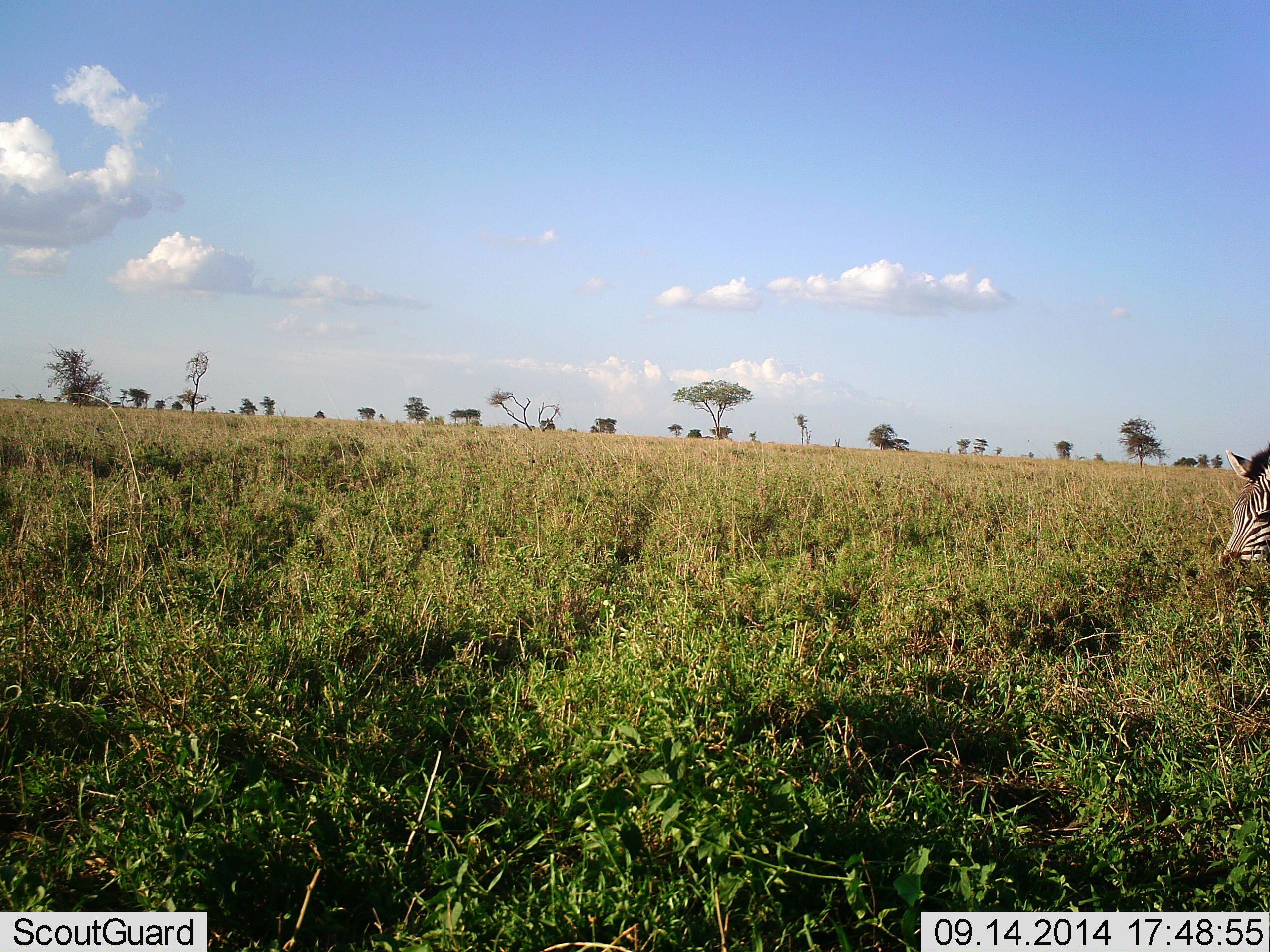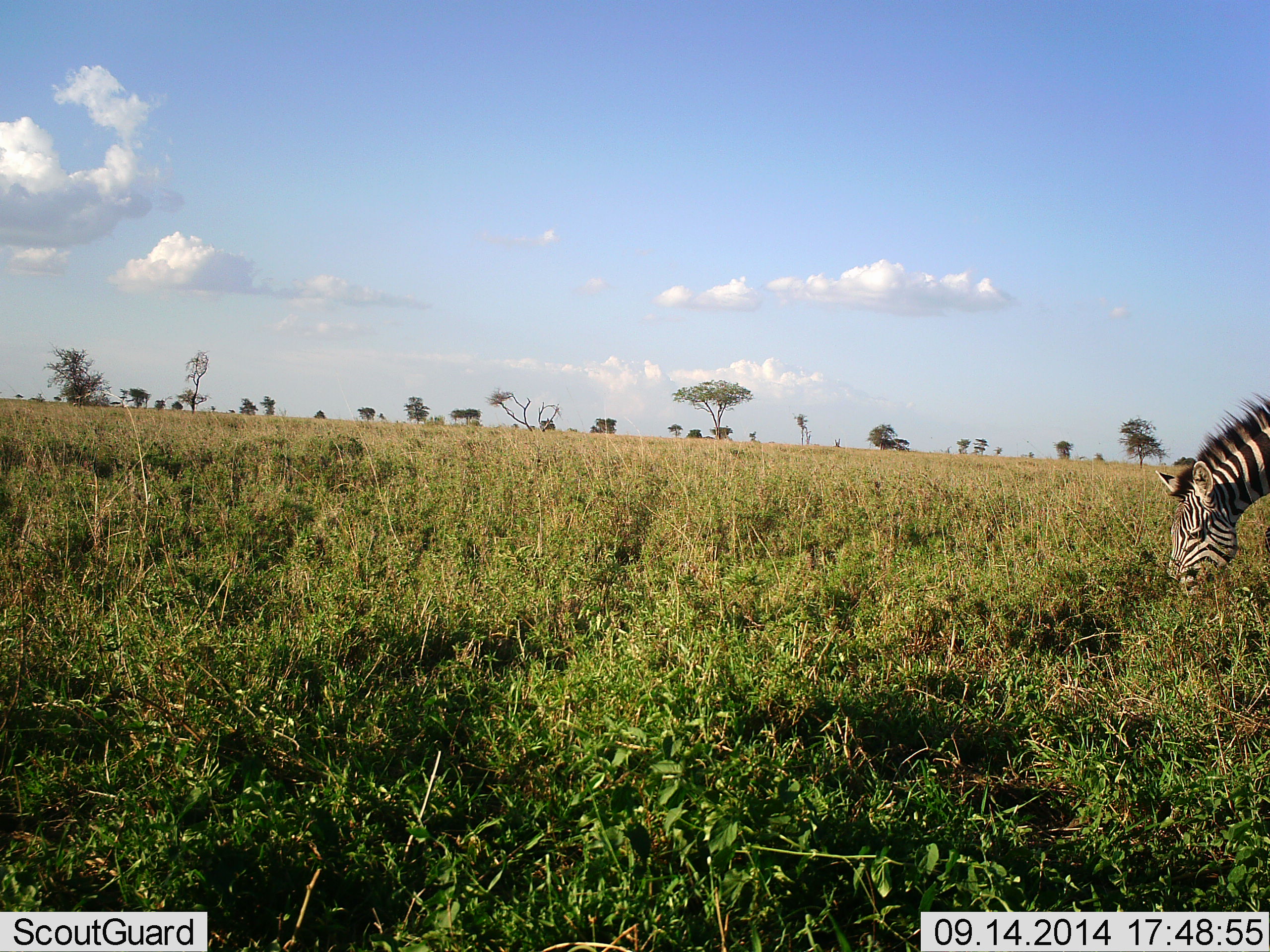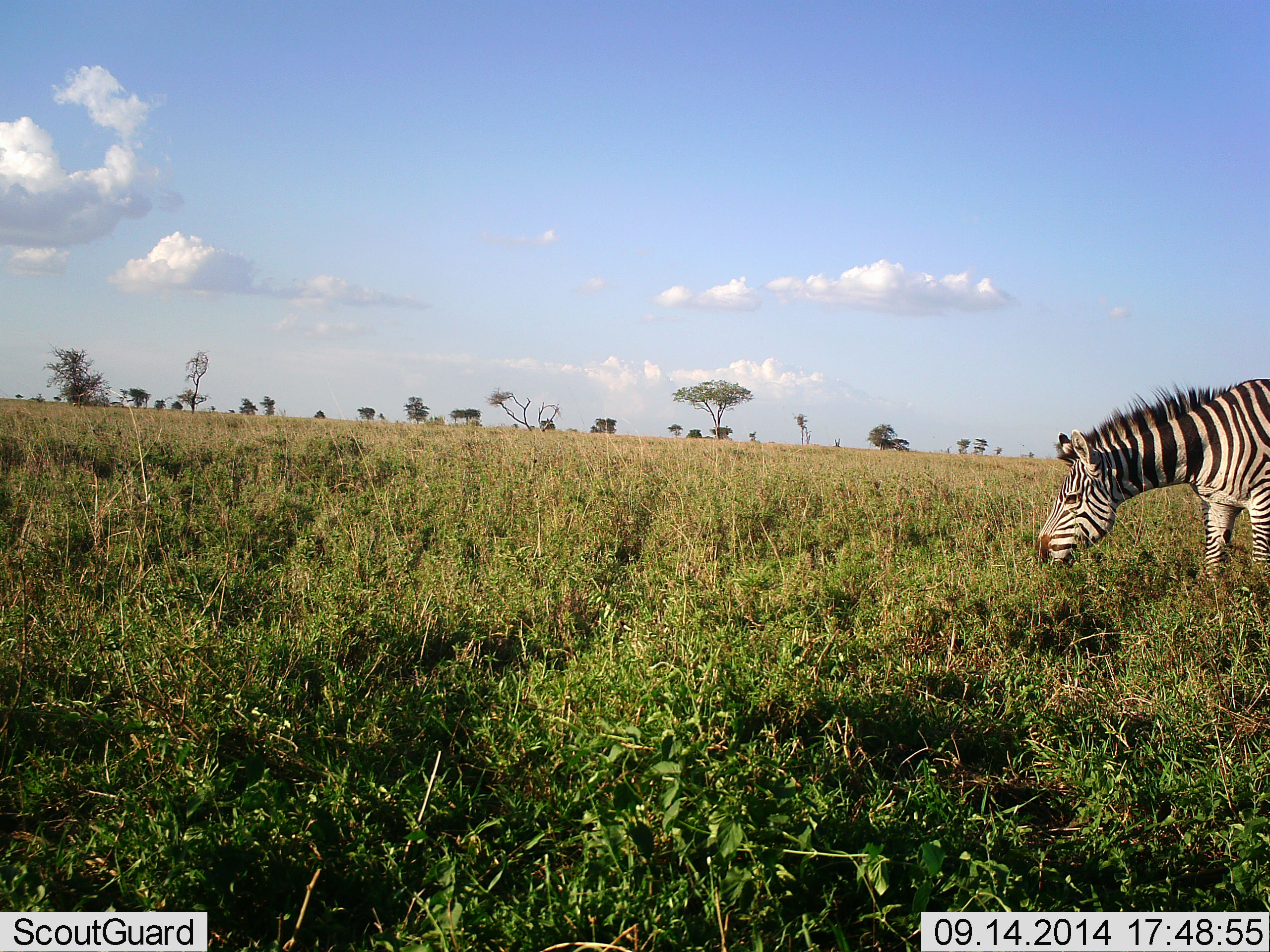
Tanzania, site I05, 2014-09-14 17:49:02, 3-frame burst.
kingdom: Animalia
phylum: Chordata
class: Mammalia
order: Perissodactyla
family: Equidae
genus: Equus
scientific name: Equus quagga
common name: plains zebra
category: zebra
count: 1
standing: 10%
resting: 0%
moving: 40%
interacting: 0%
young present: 0%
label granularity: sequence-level